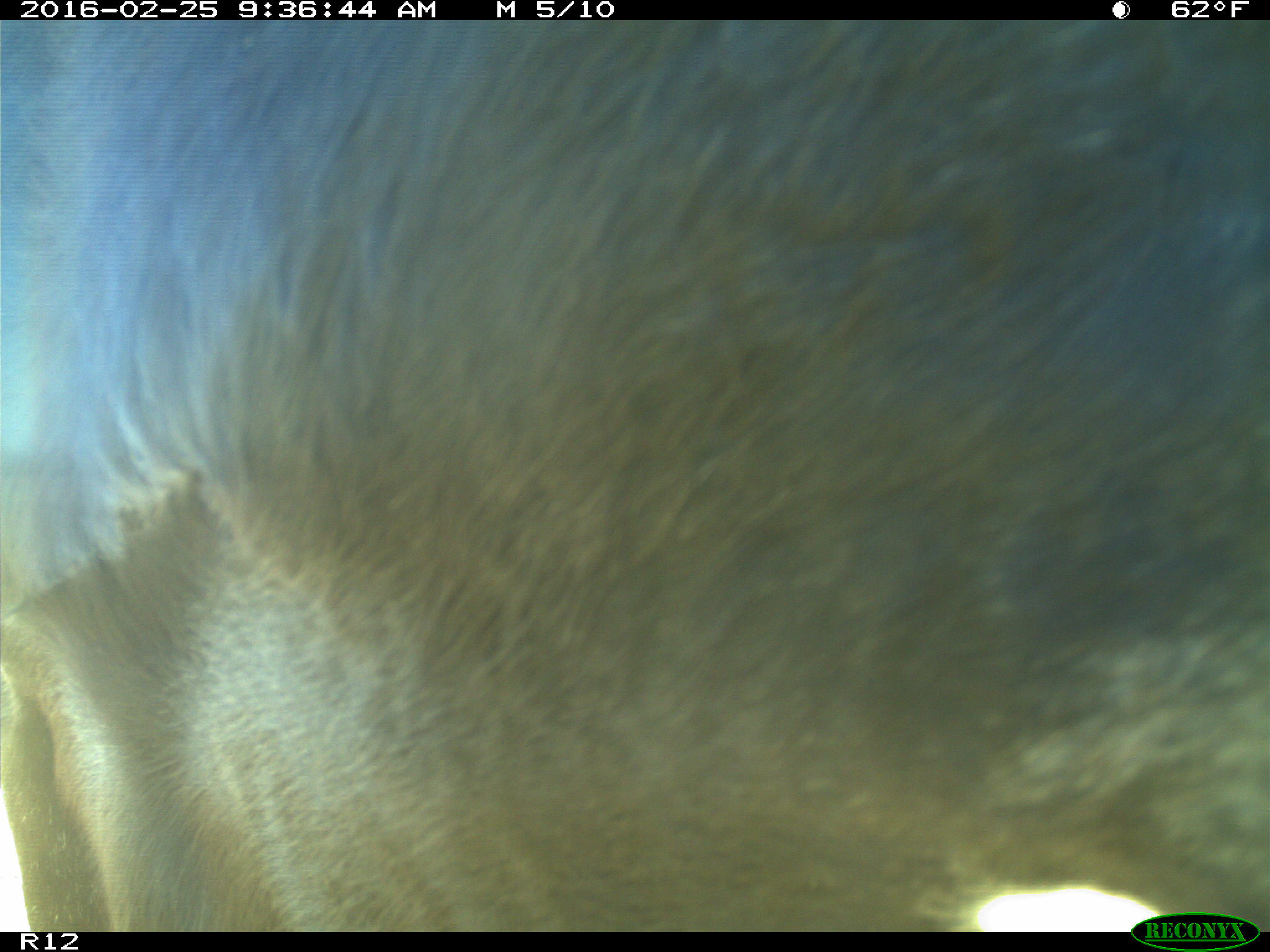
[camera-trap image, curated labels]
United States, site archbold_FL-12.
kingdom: Animalia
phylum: Chordata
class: Mammalia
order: Artiodactyla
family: Bovidae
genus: Bos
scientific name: Bos taurus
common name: domestic cow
Bos taurus (domestic cow).